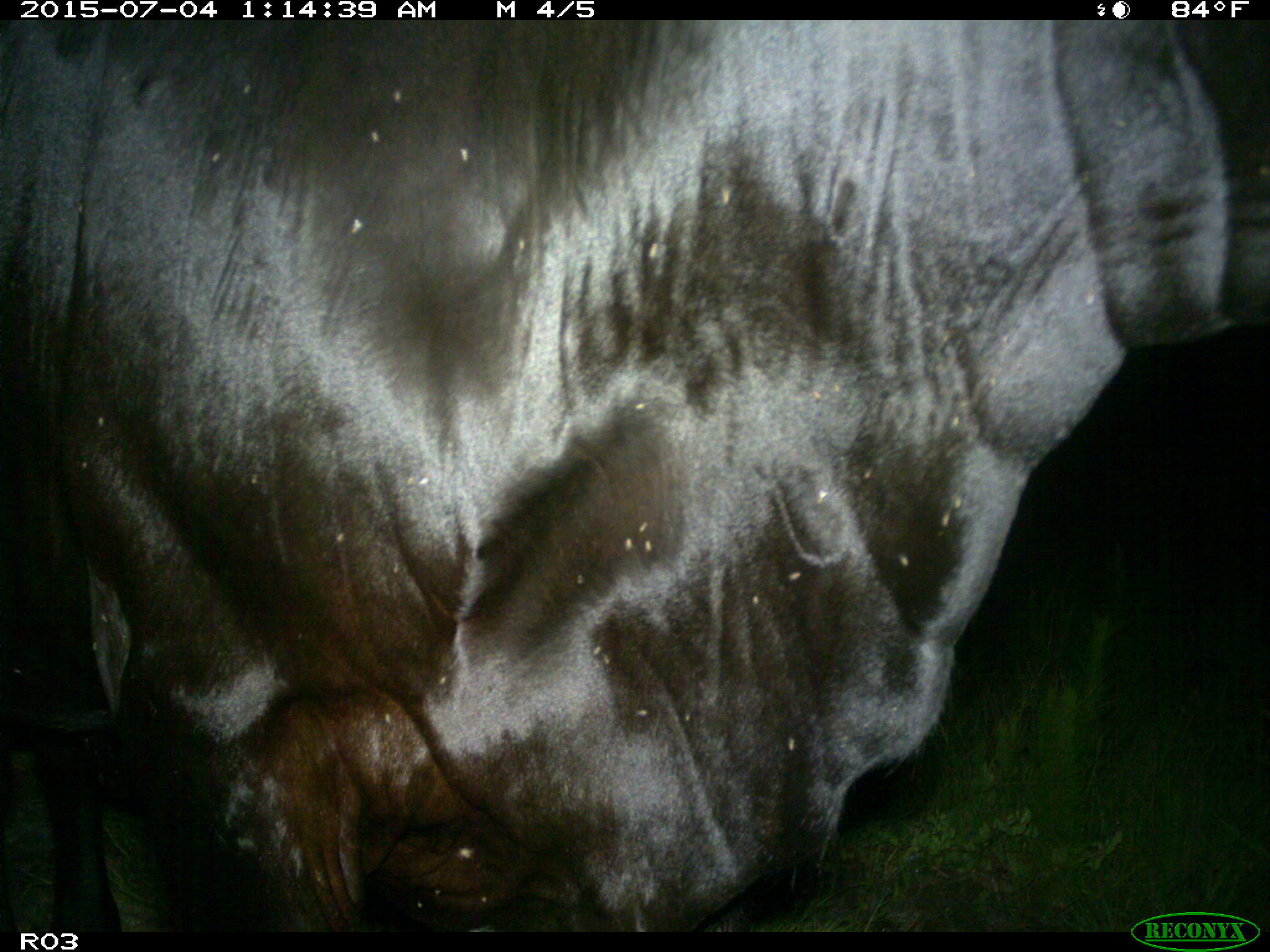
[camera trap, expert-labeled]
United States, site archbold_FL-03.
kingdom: Animalia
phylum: Chordata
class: Mammalia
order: Artiodactyla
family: Bovidae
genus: Bos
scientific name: Bos taurus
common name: domestic cow